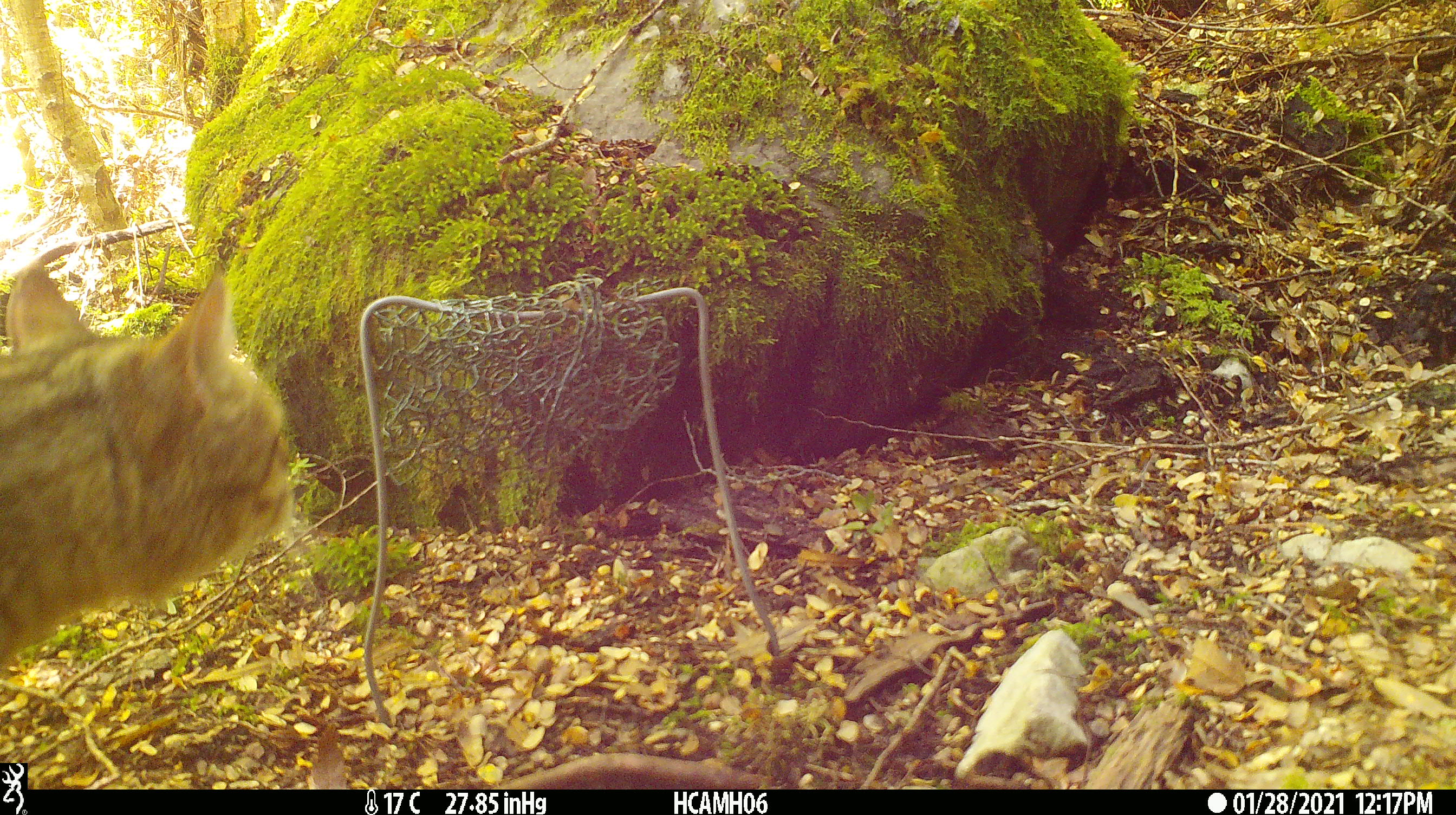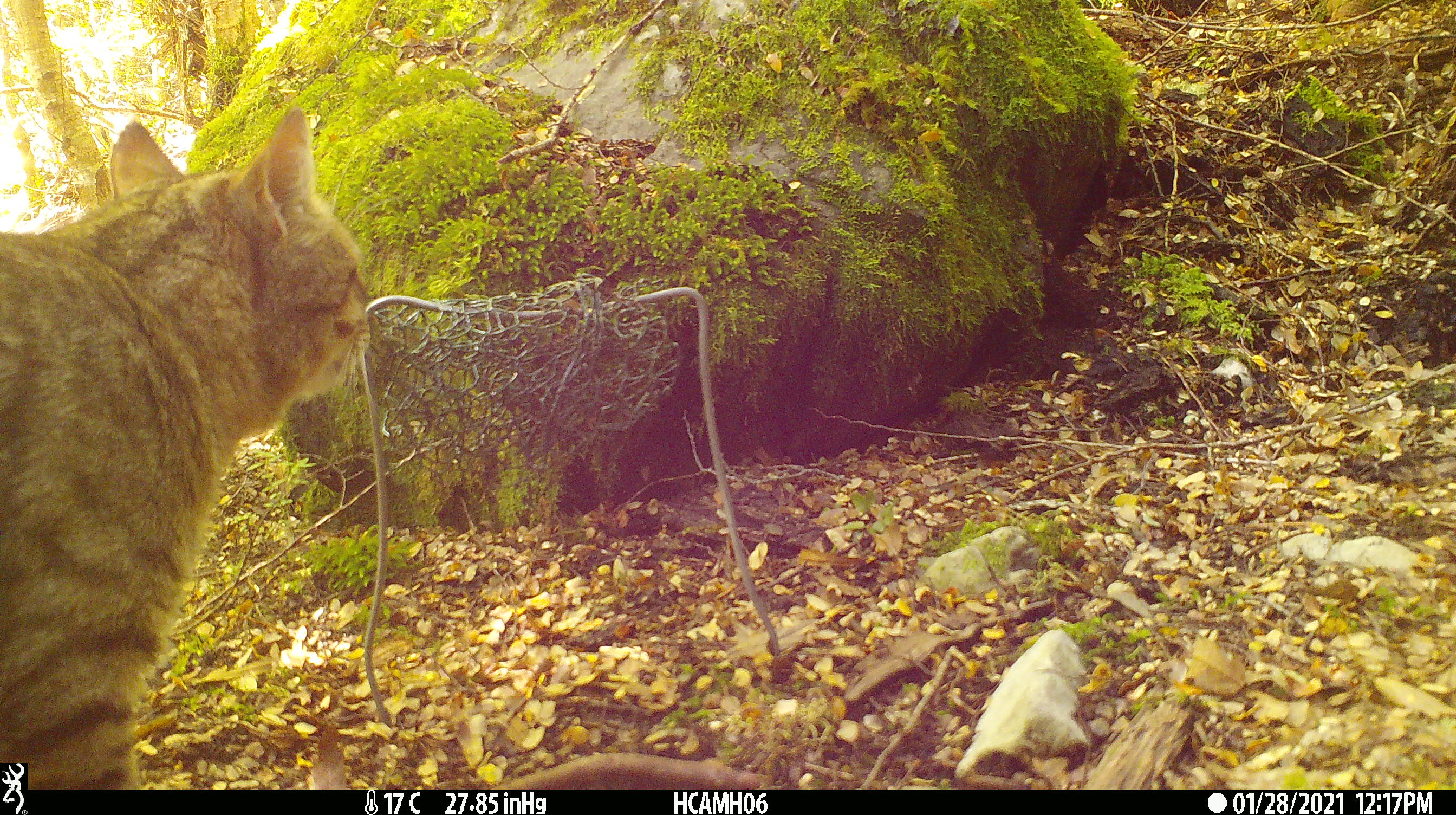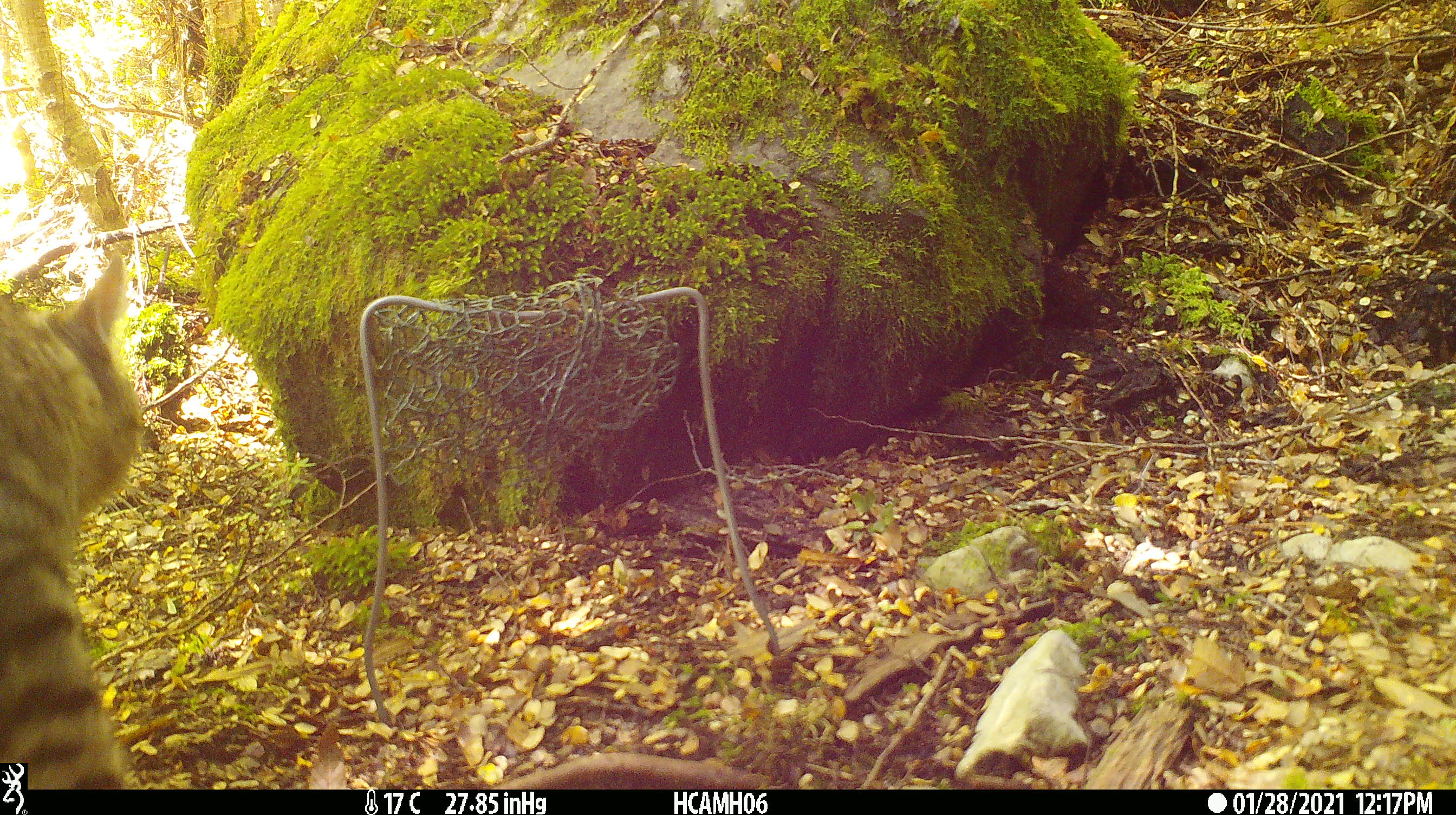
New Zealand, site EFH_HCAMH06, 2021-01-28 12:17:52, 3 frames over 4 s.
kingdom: Animalia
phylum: Chordata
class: Mammalia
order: Carnivora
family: Felidae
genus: Felis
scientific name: Felis catus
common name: domestic cat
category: cat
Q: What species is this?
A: Cat (domestic cat) (Felis catus).